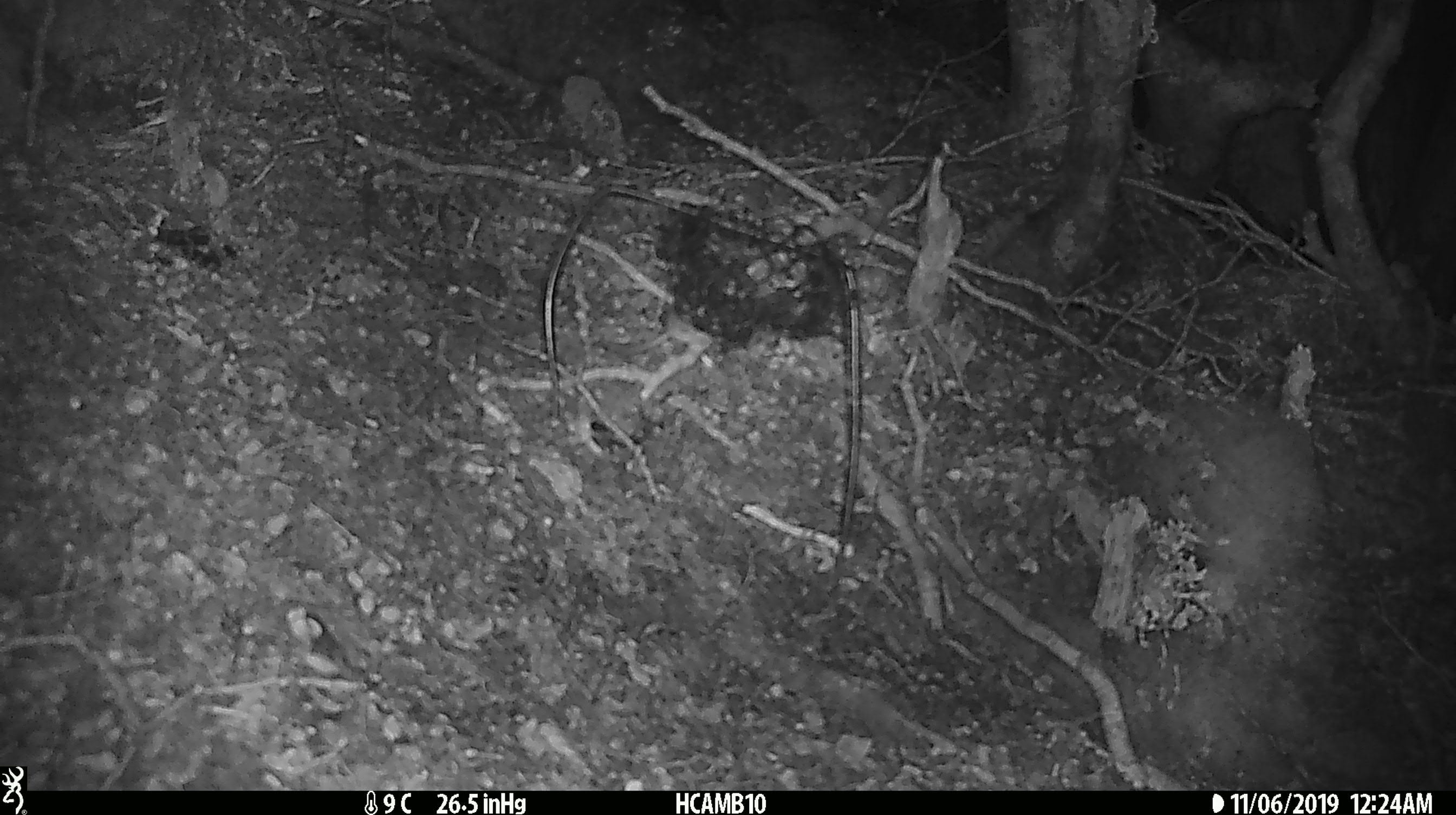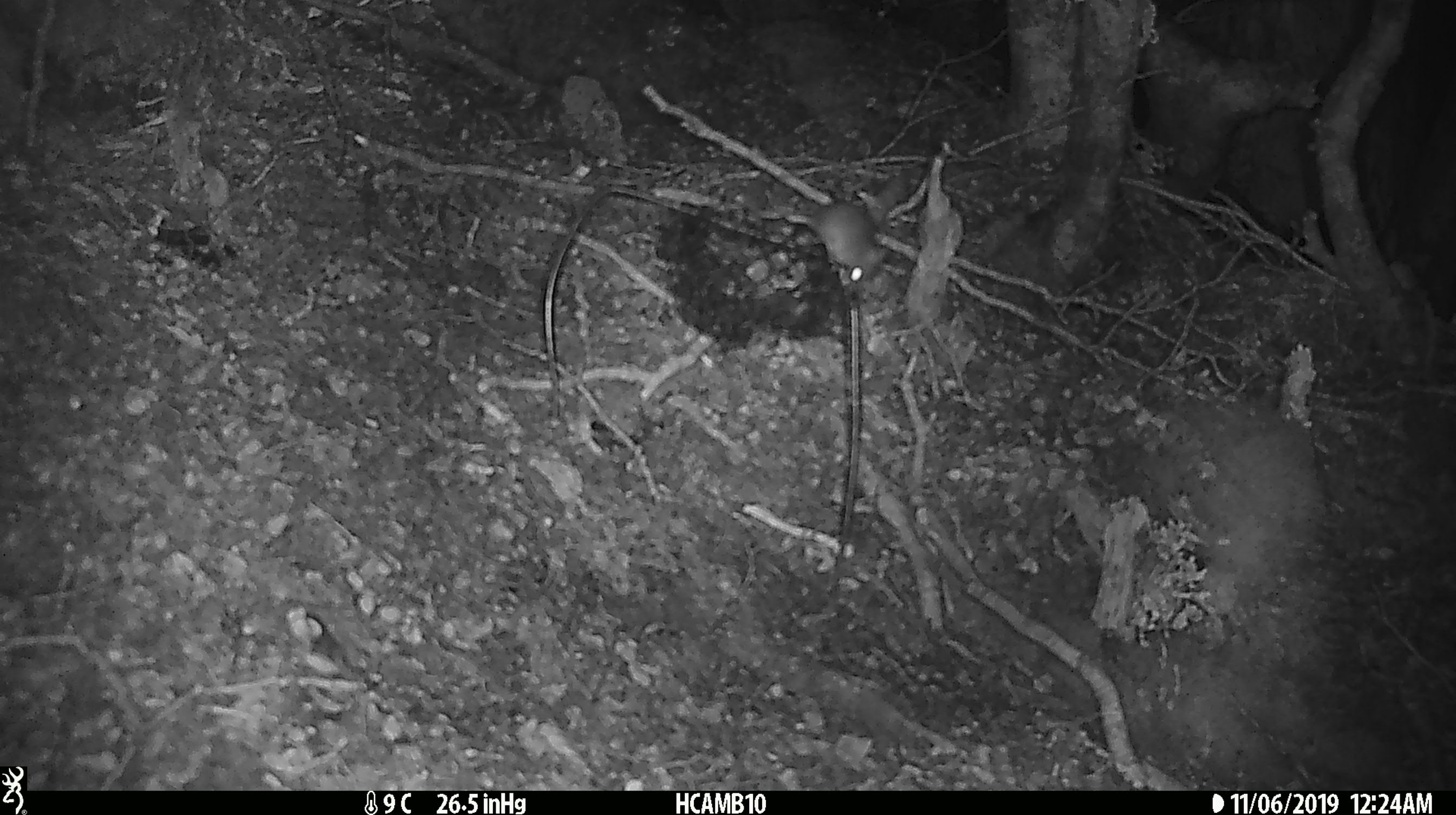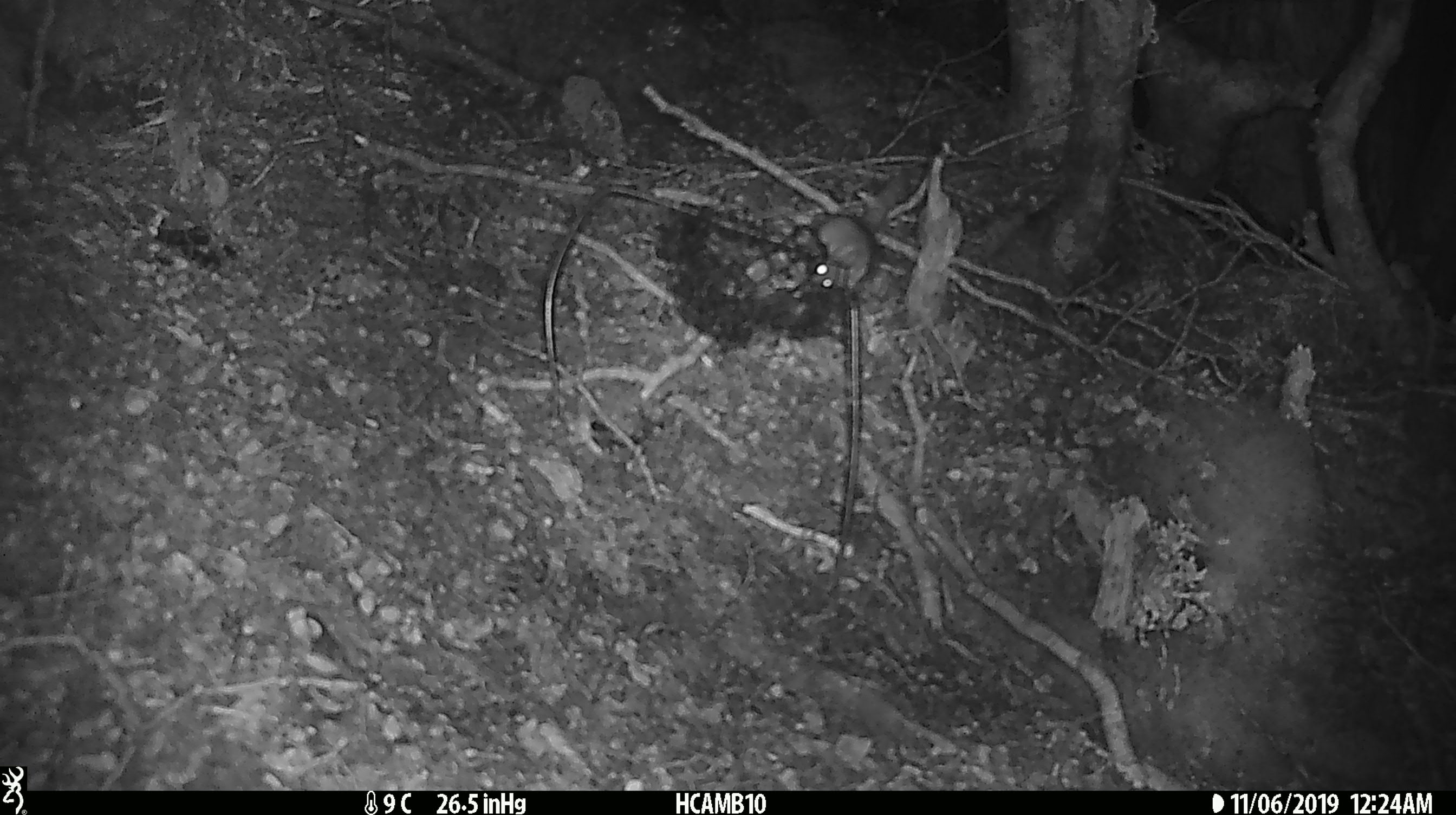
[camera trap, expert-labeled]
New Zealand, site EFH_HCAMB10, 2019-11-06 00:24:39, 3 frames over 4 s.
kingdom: Animalia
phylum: Chordata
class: Mammalia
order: Rodentia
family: Muridae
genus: Mus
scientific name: Mus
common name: mouse